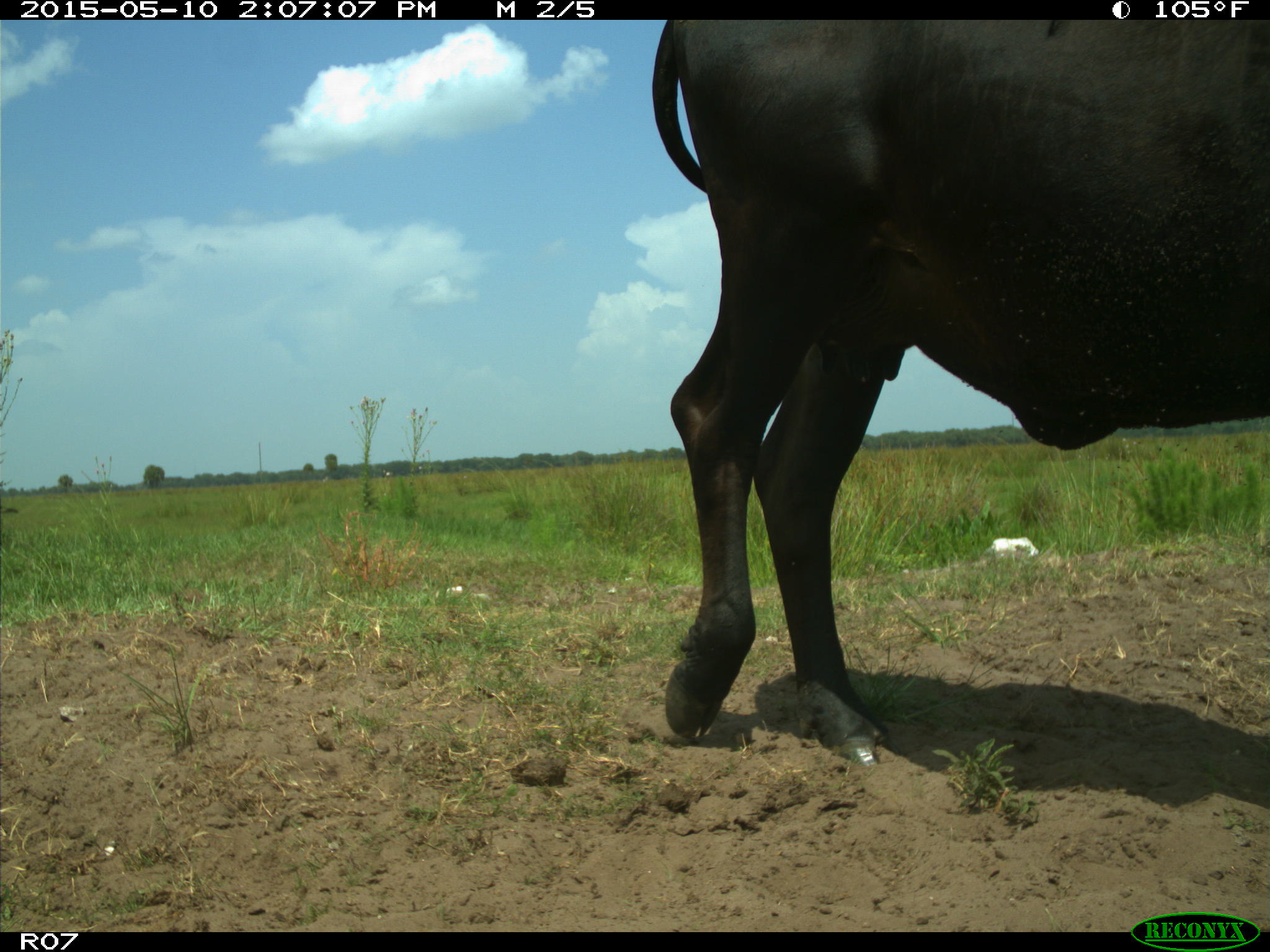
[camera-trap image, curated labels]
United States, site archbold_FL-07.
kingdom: Animalia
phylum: Chordata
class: Mammalia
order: Artiodactyla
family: Bovidae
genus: Bos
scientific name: Bos taurus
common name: domestic cow